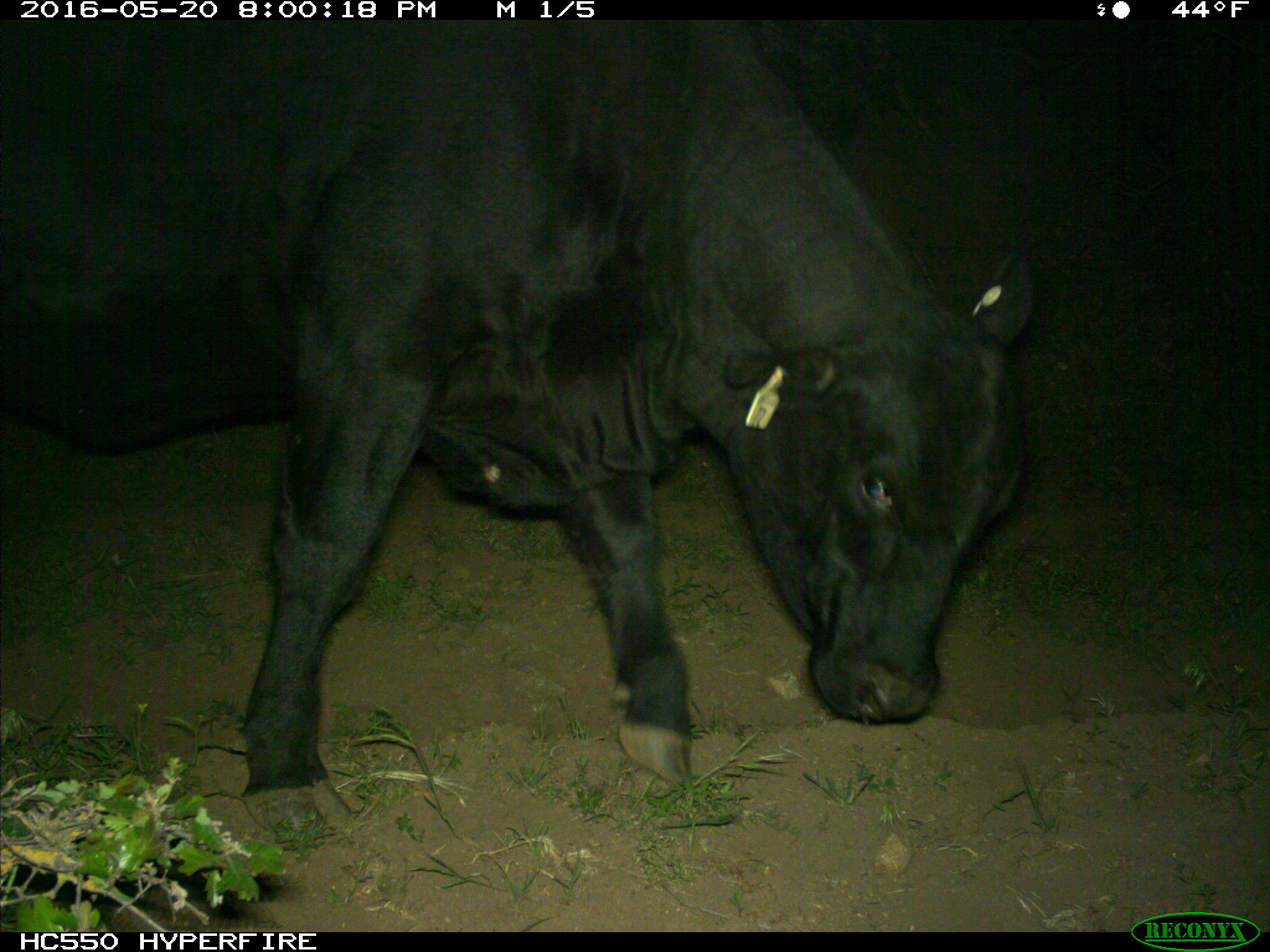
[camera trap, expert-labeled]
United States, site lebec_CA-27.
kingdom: Animalia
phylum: Chordata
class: Mammalia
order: Artiodactyla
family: Bovidae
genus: Bos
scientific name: Bos taurus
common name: domestic cow